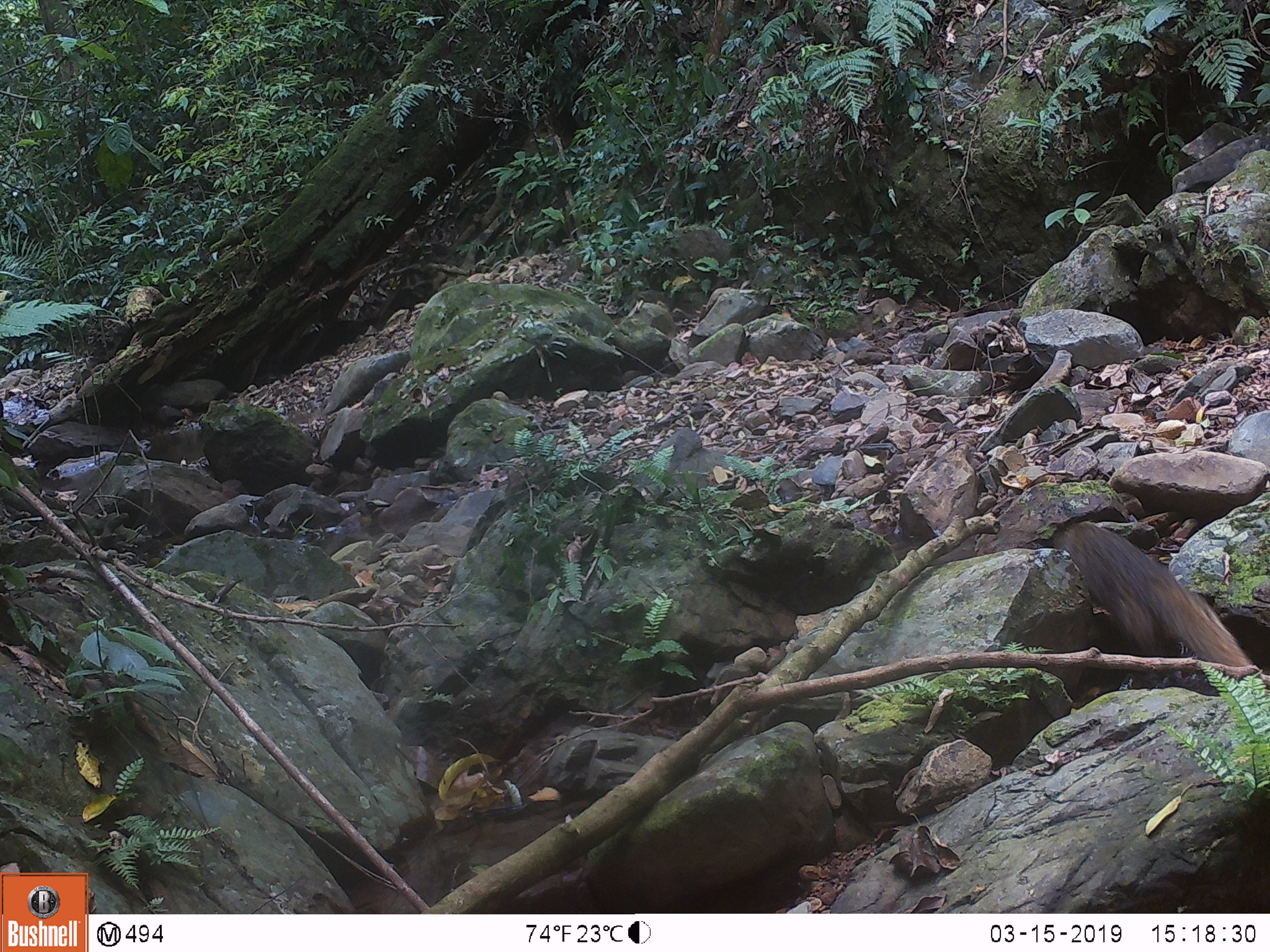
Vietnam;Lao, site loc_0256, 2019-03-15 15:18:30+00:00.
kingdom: Animalia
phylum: Chordata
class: Mammalia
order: Carnivora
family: Herpestidae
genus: Urva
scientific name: Urva urva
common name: crab-eating mongoose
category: crab eating mongoose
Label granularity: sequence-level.